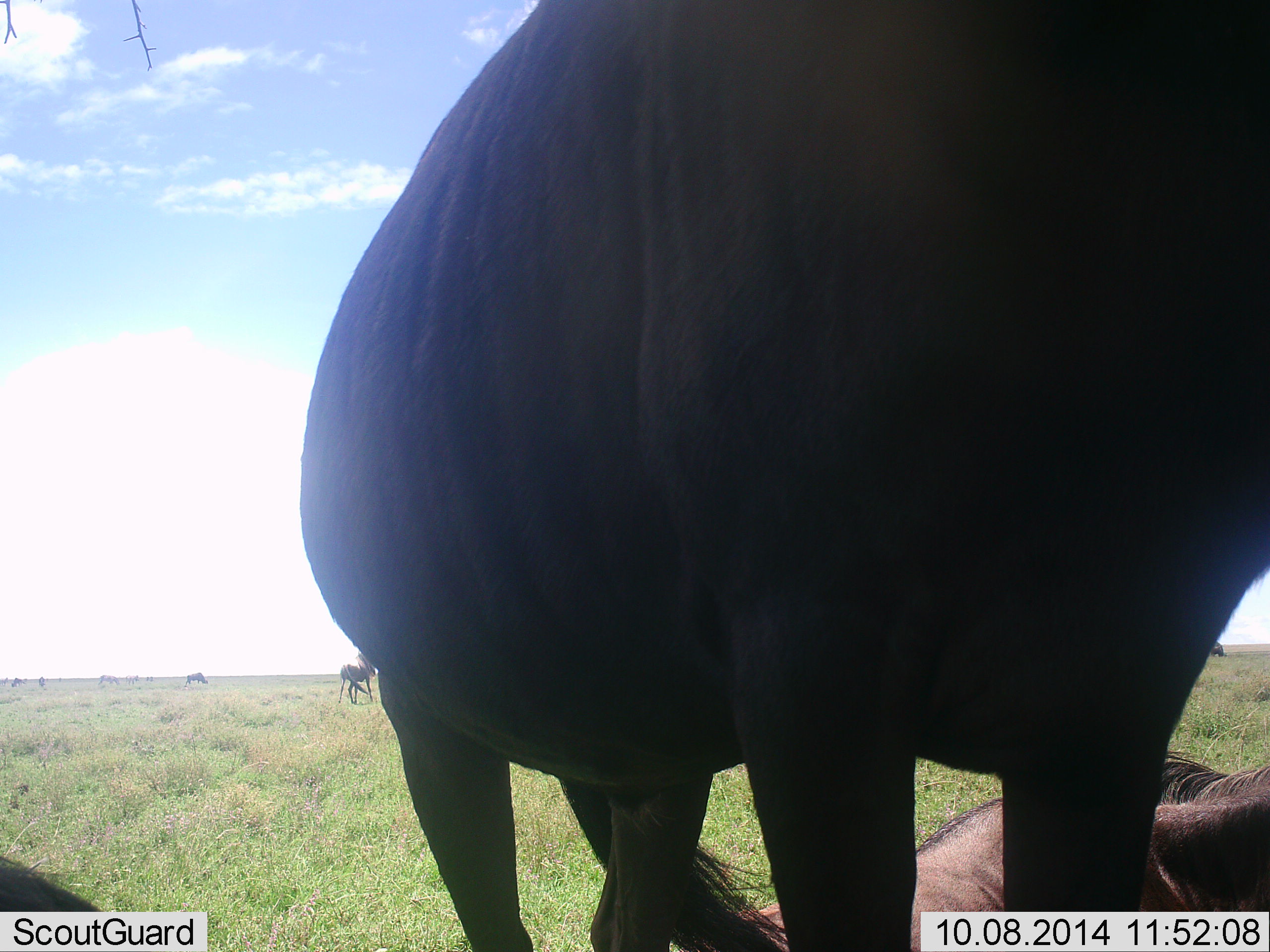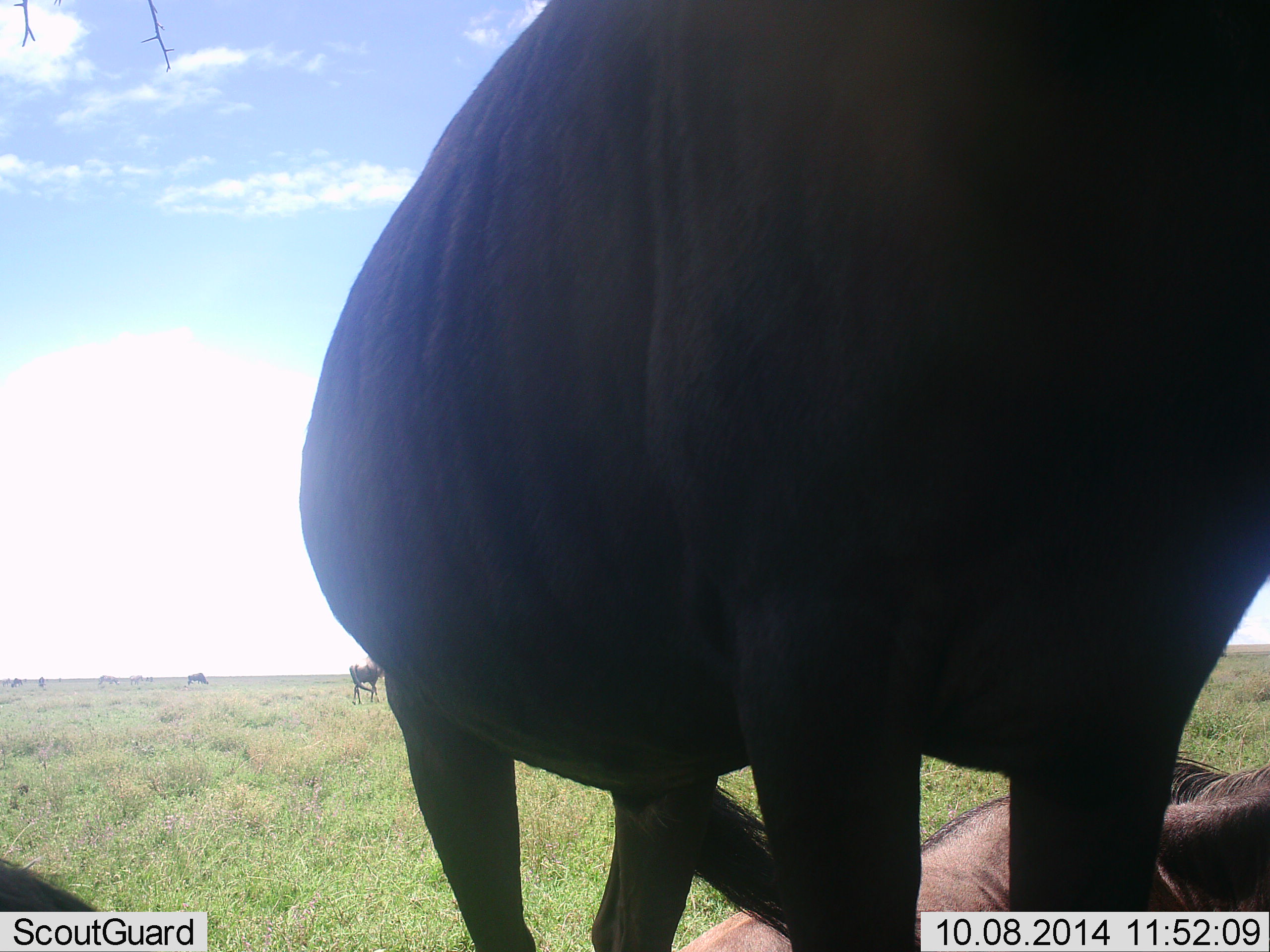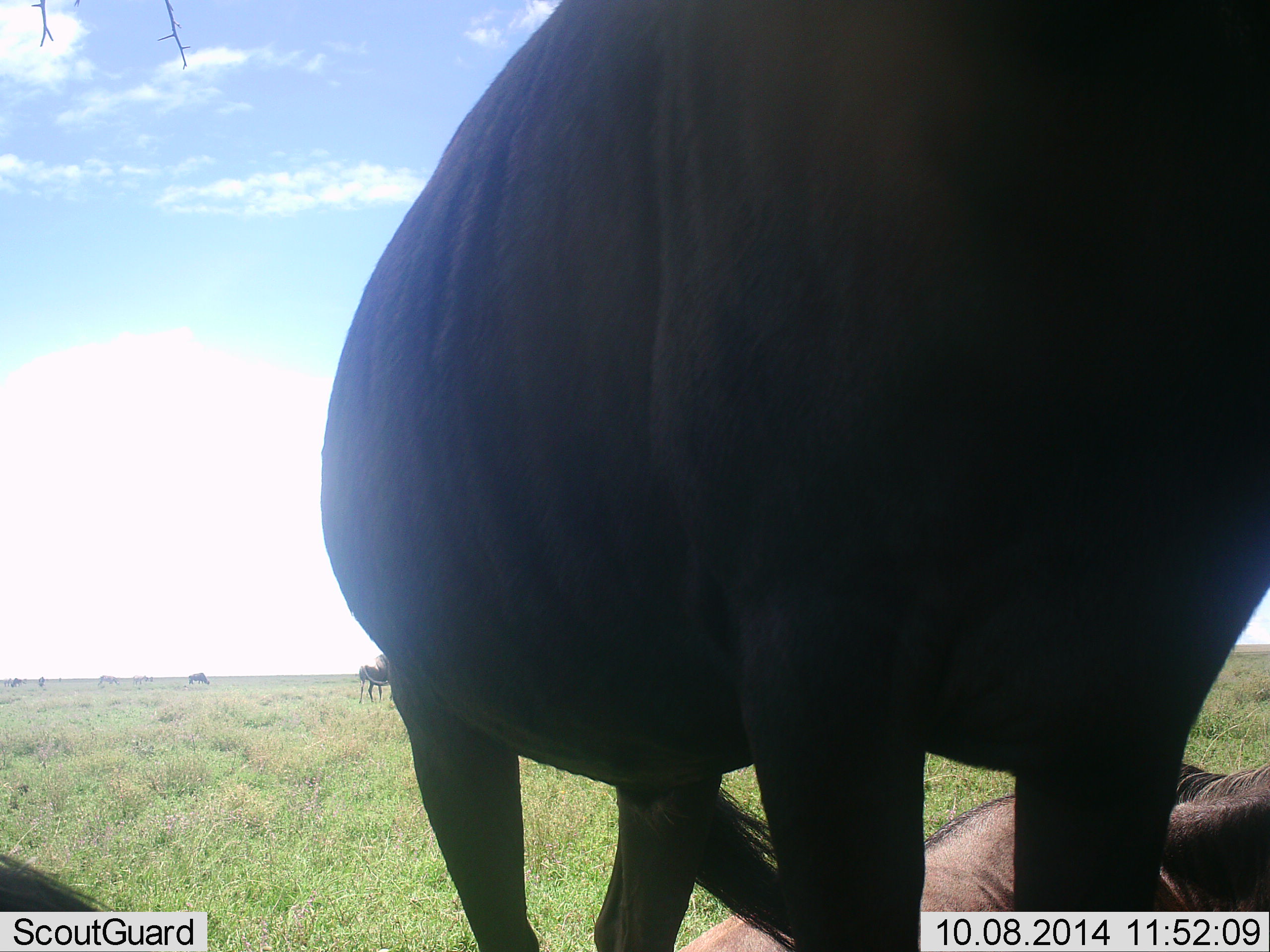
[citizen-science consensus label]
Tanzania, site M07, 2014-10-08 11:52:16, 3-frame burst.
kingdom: Animalia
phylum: Chordata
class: Mammalia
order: Artiodactyla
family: Bovidae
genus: Connochaetes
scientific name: Connochaetes taurinus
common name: blue wildebeest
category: wildebeest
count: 5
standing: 91%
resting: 100%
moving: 18%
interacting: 0%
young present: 0%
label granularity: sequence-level